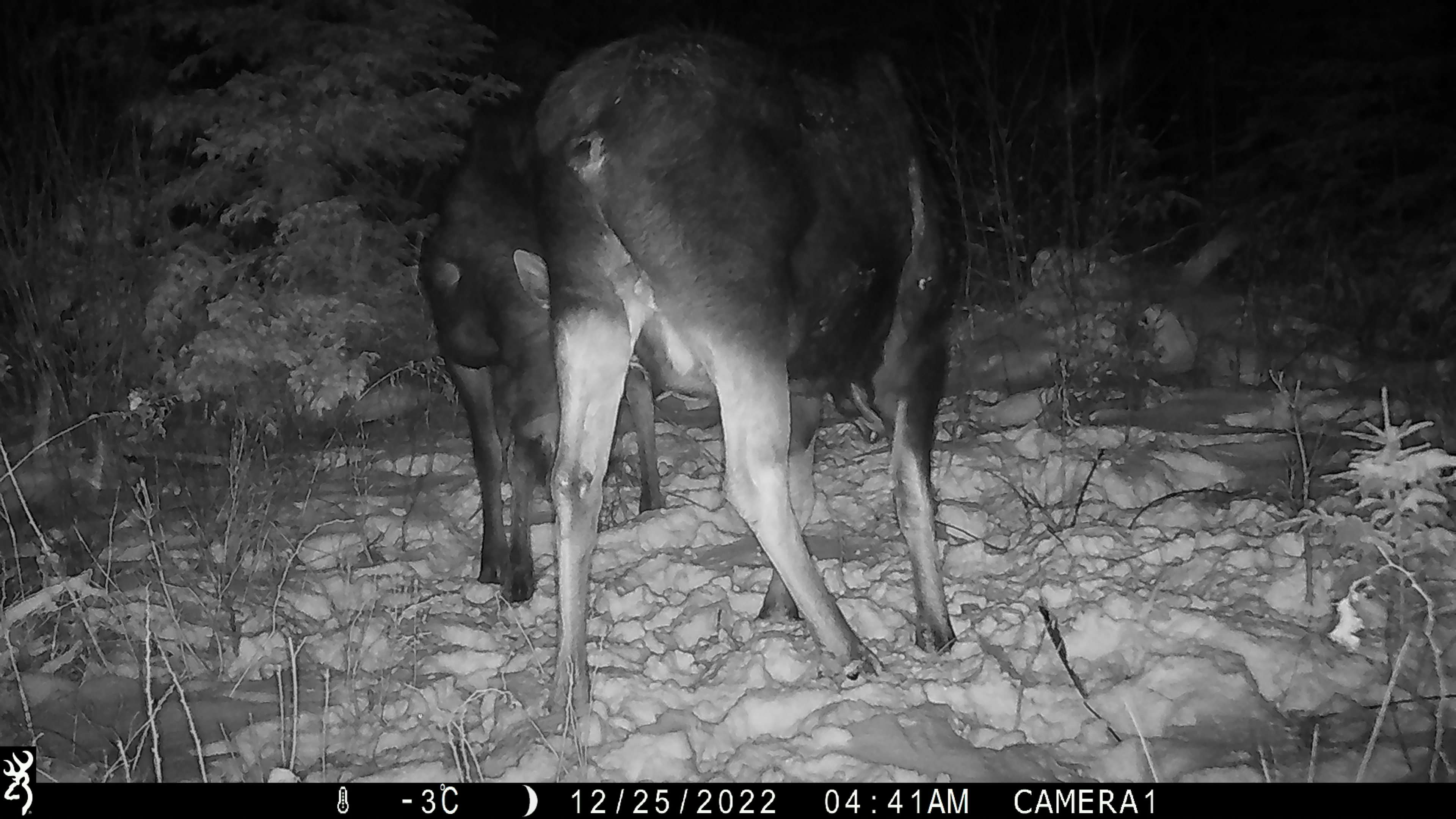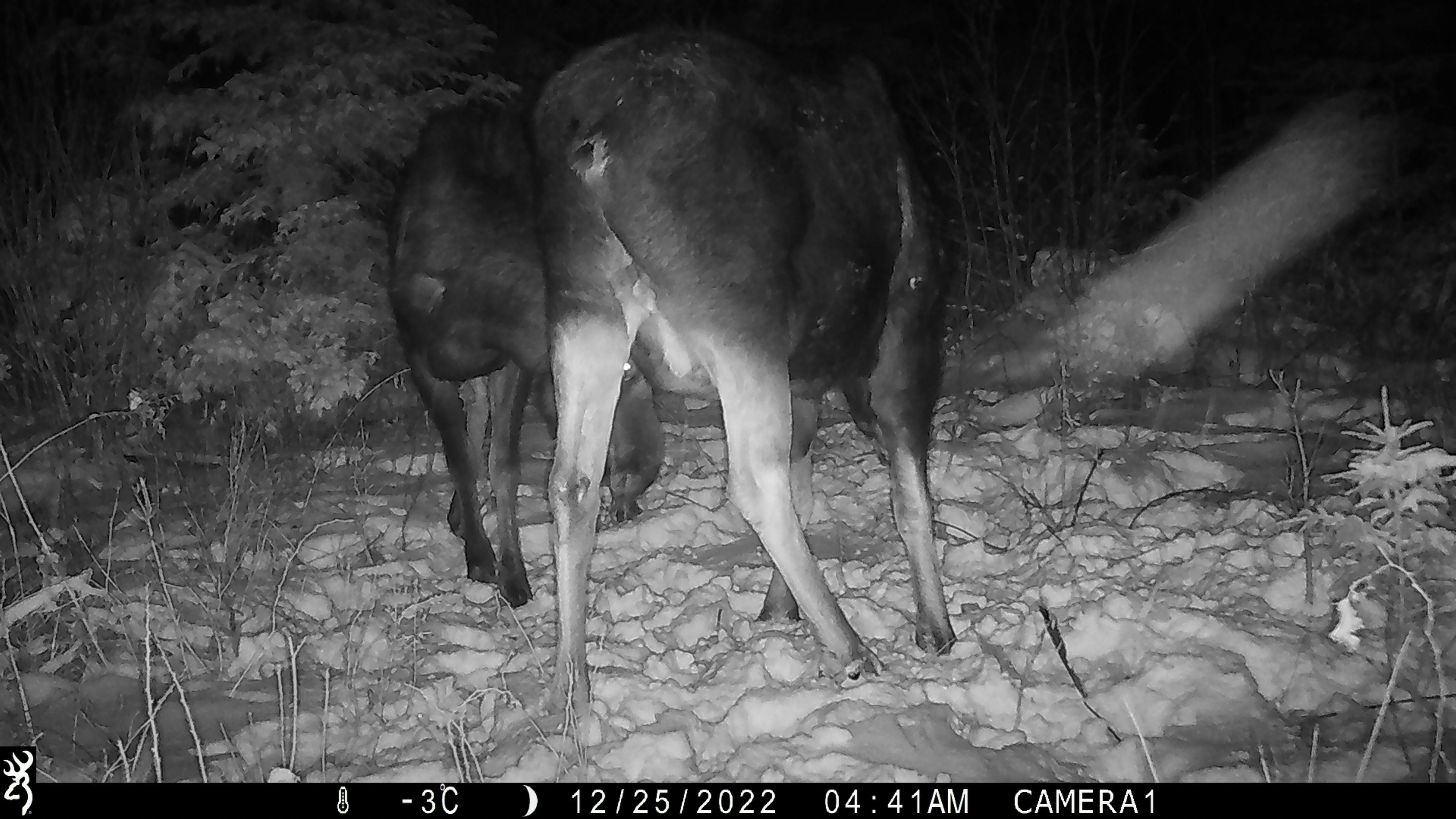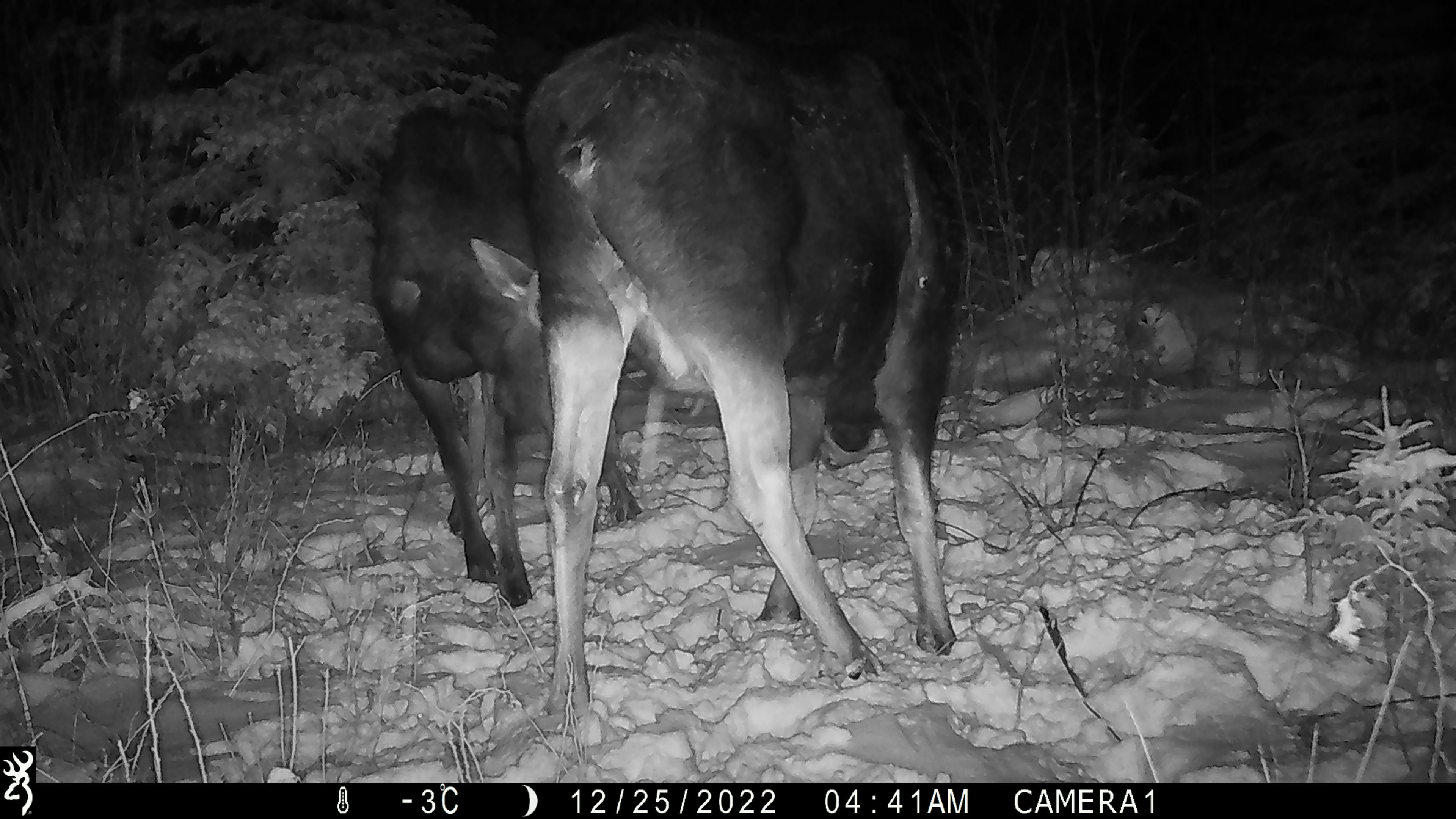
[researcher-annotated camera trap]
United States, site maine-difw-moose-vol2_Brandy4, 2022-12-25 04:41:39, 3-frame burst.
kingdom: Animalia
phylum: Chordata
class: Mammalia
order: Artiodactyla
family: Cervidae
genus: Alces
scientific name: Alces alces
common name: moose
Moose (Alces alces).